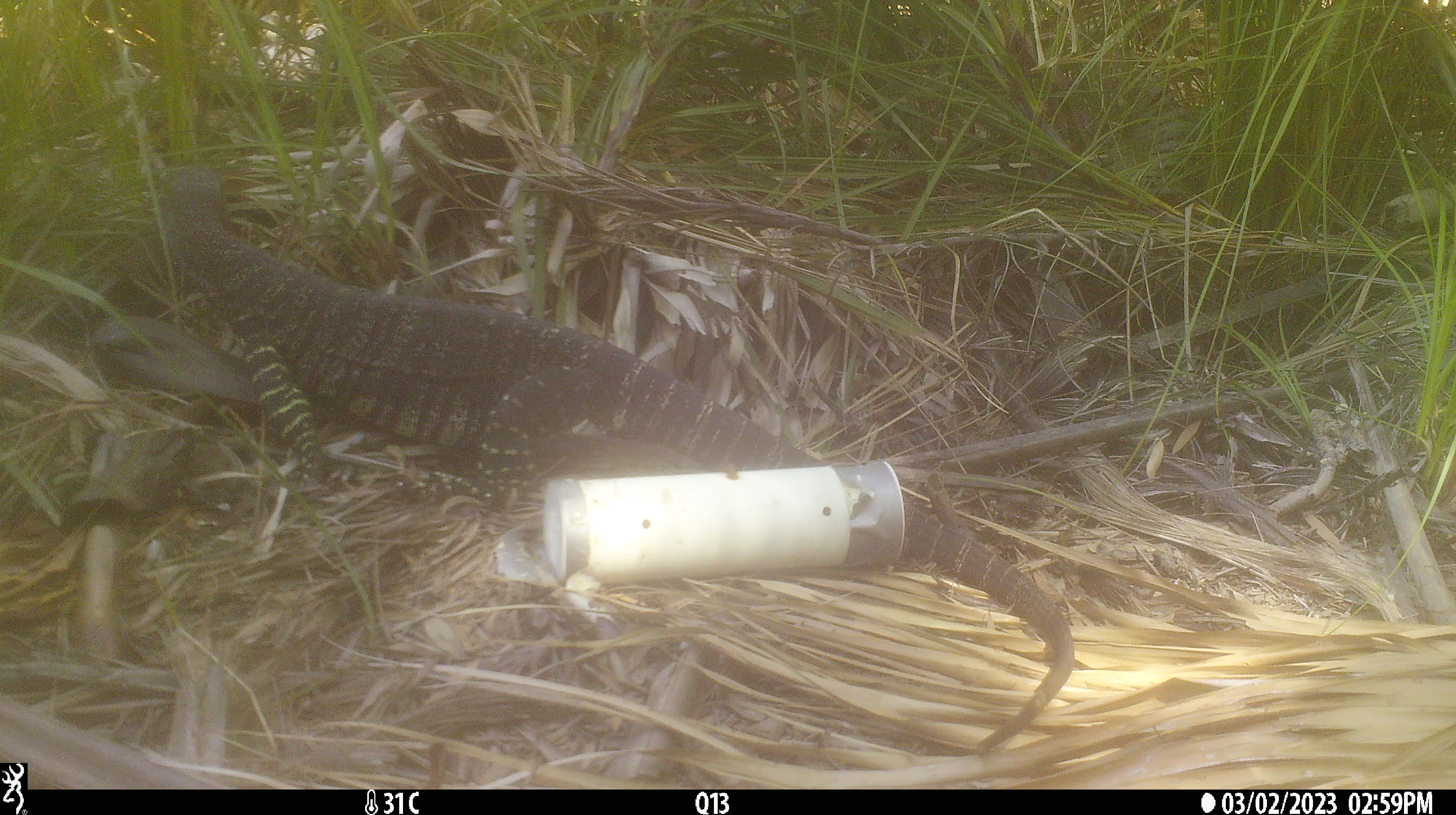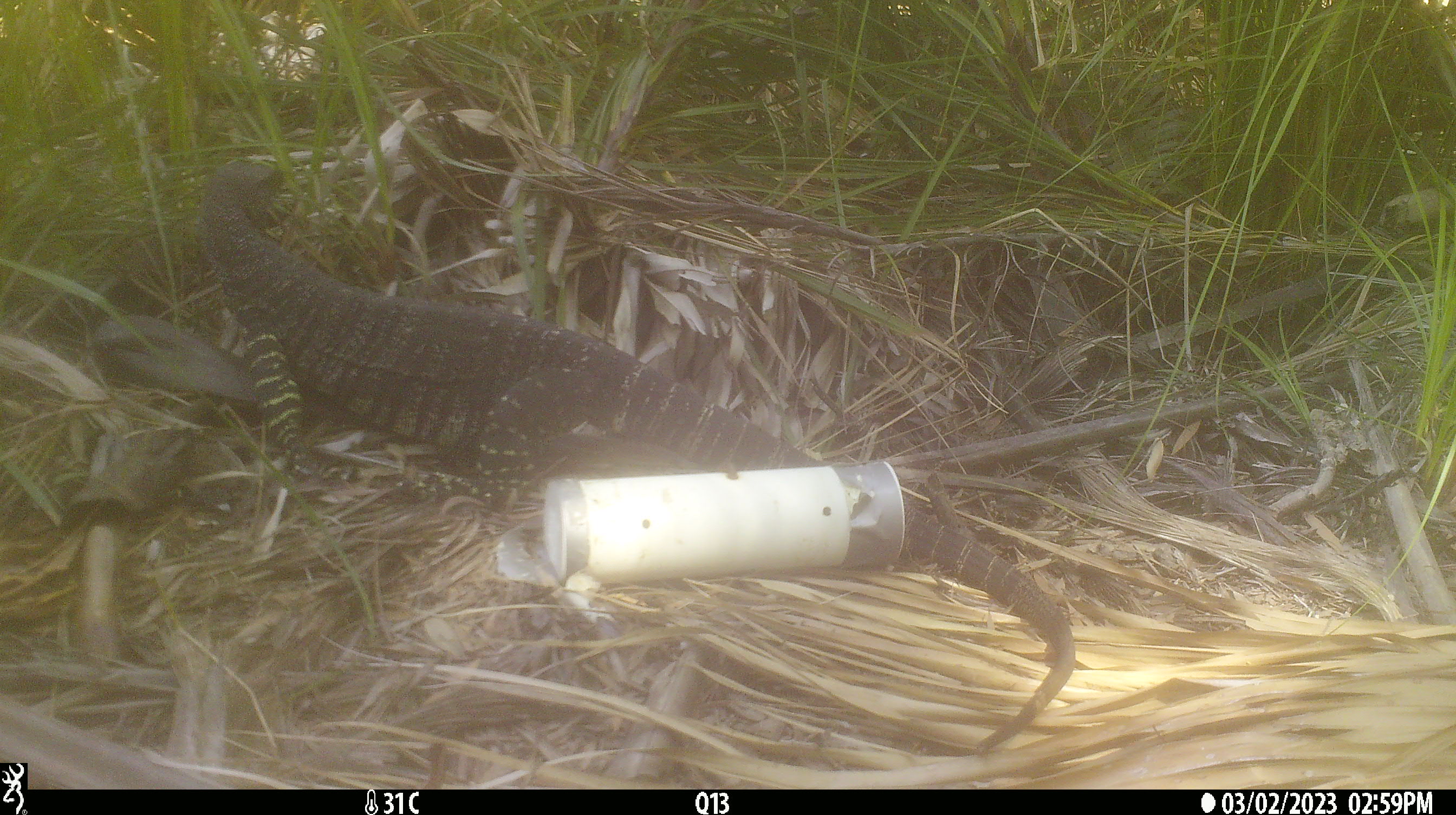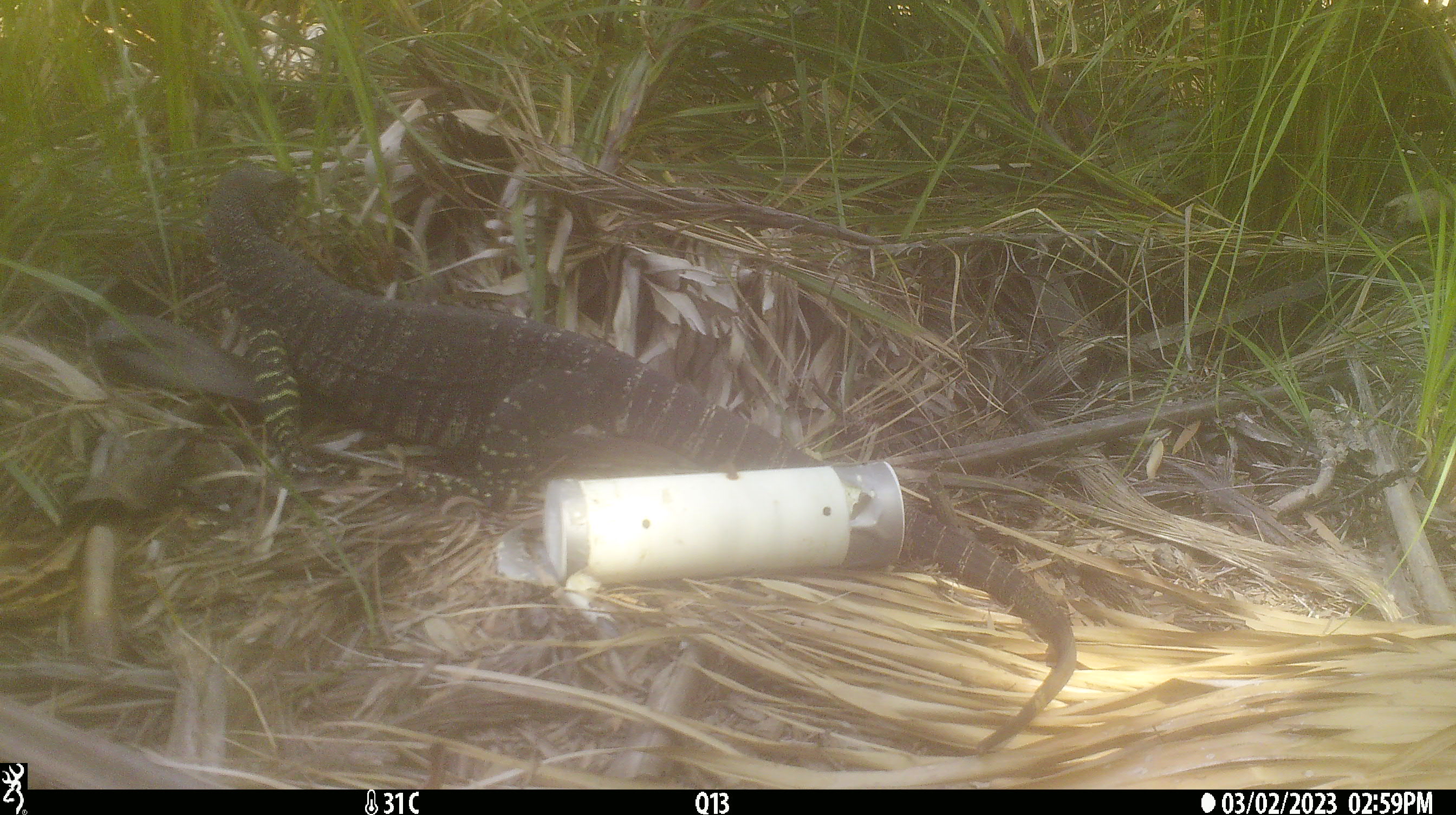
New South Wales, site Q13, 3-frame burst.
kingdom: Animalia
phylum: Chordata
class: Reptilia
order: Squamata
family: Varanidae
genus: Varanus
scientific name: Varanus varius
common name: lace monitor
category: goanna